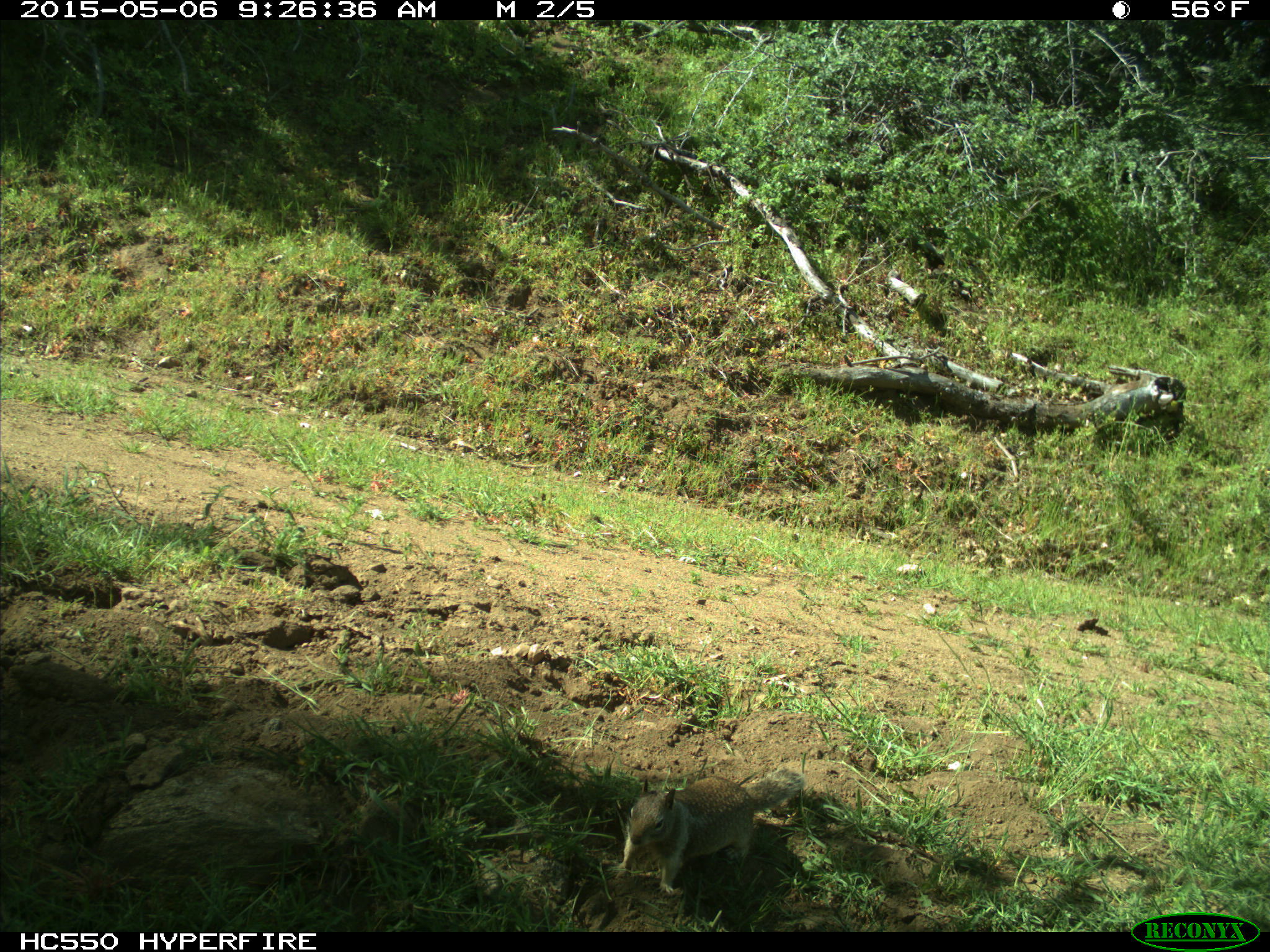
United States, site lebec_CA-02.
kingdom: Animalia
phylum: Chordata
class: Mammalia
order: Rodentia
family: Sciuridae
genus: Otospermophilus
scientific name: Otospermophilus beecheyi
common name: california ground squirrel